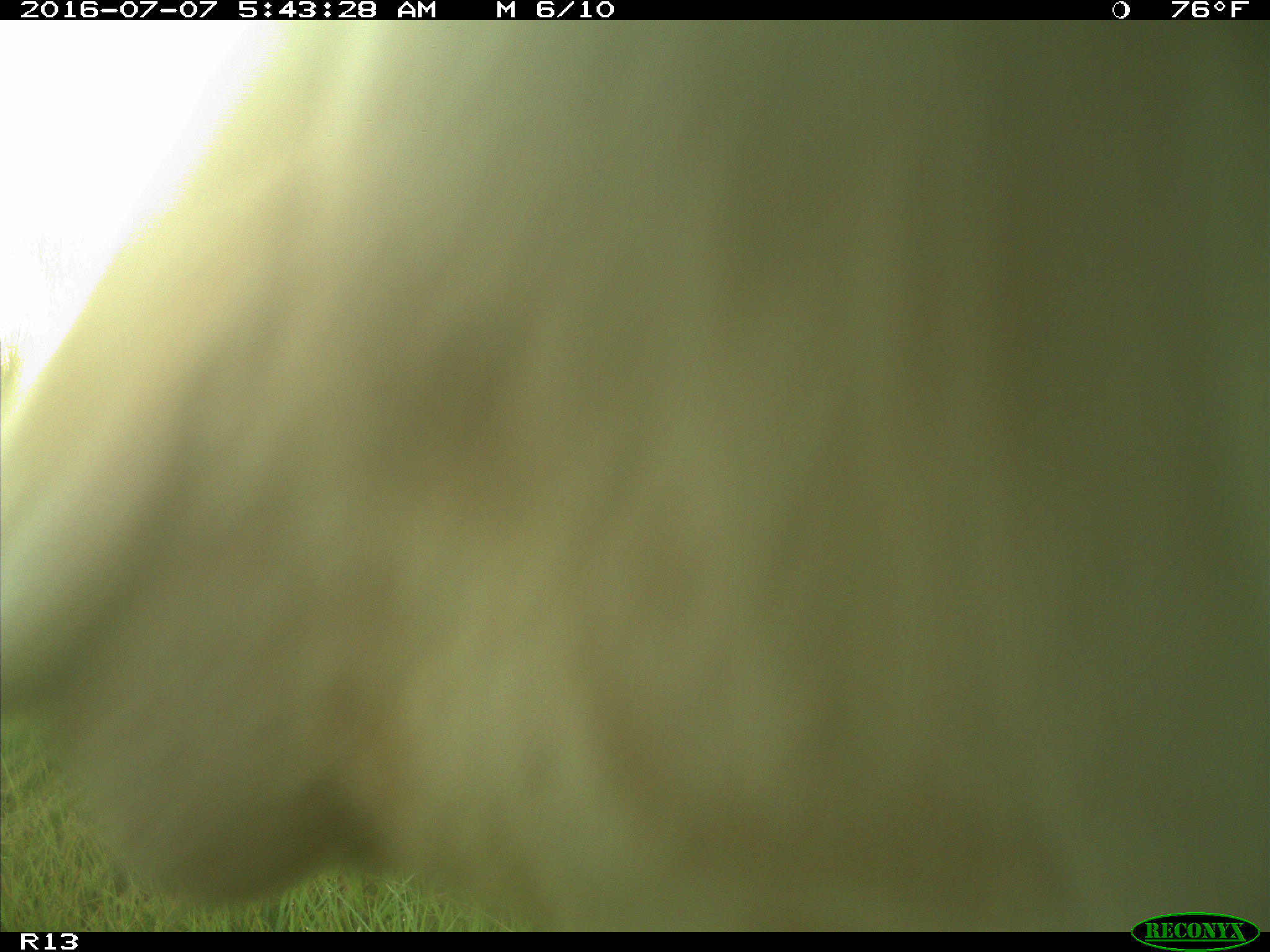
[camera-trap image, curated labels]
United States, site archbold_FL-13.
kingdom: Animalia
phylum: Chordata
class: Mammalia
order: Artiodactyla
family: Bovidae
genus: Bos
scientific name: Bos taurus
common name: domestic cow